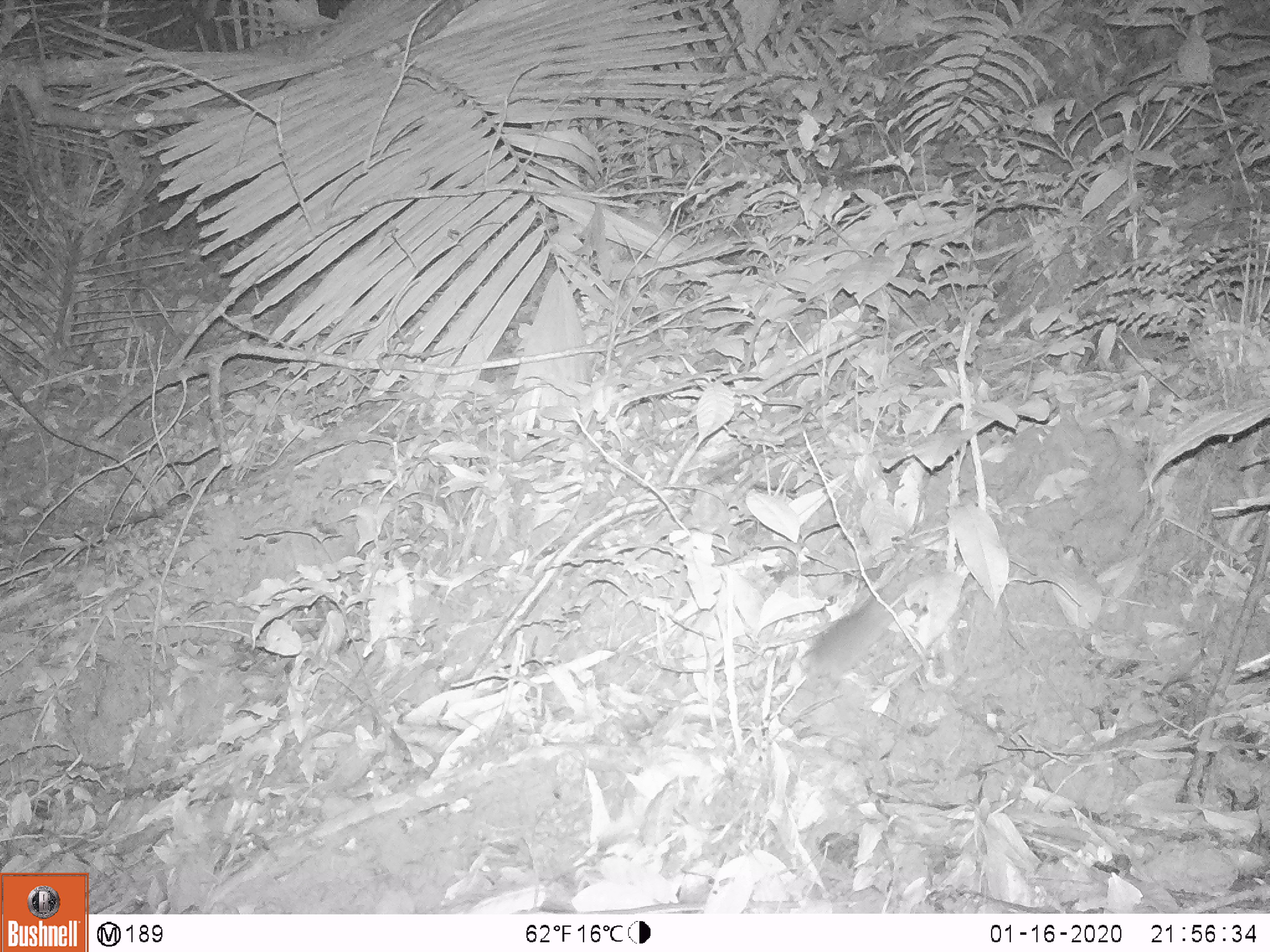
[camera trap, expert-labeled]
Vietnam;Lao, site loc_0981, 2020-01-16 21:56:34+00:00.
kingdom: Animalia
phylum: Chordata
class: Mammalia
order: Rodentia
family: Muridae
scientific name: Muridae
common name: old-world mice and rats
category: unidentified murid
Unidentified murid (old-world mice and rats) (Muridae). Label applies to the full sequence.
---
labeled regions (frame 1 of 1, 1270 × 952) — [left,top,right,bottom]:
unidentified murid: [797,570,922,701]